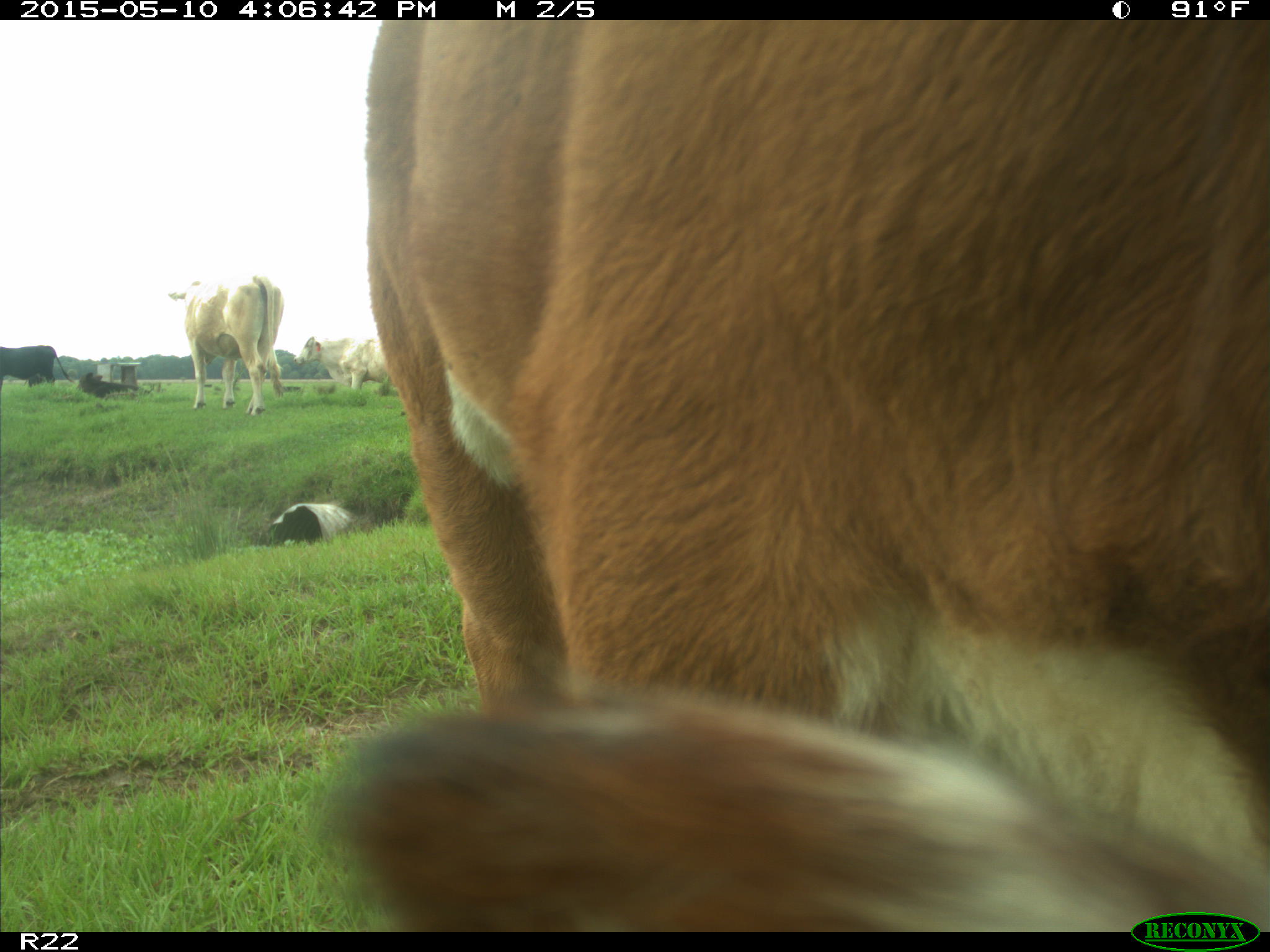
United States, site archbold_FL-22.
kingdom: Animalia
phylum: Chordata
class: Mammalia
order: Artiodactyla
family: Bovidae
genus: Bos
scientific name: Bos taurus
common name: domestic cow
Bos taurus (domestic cow).